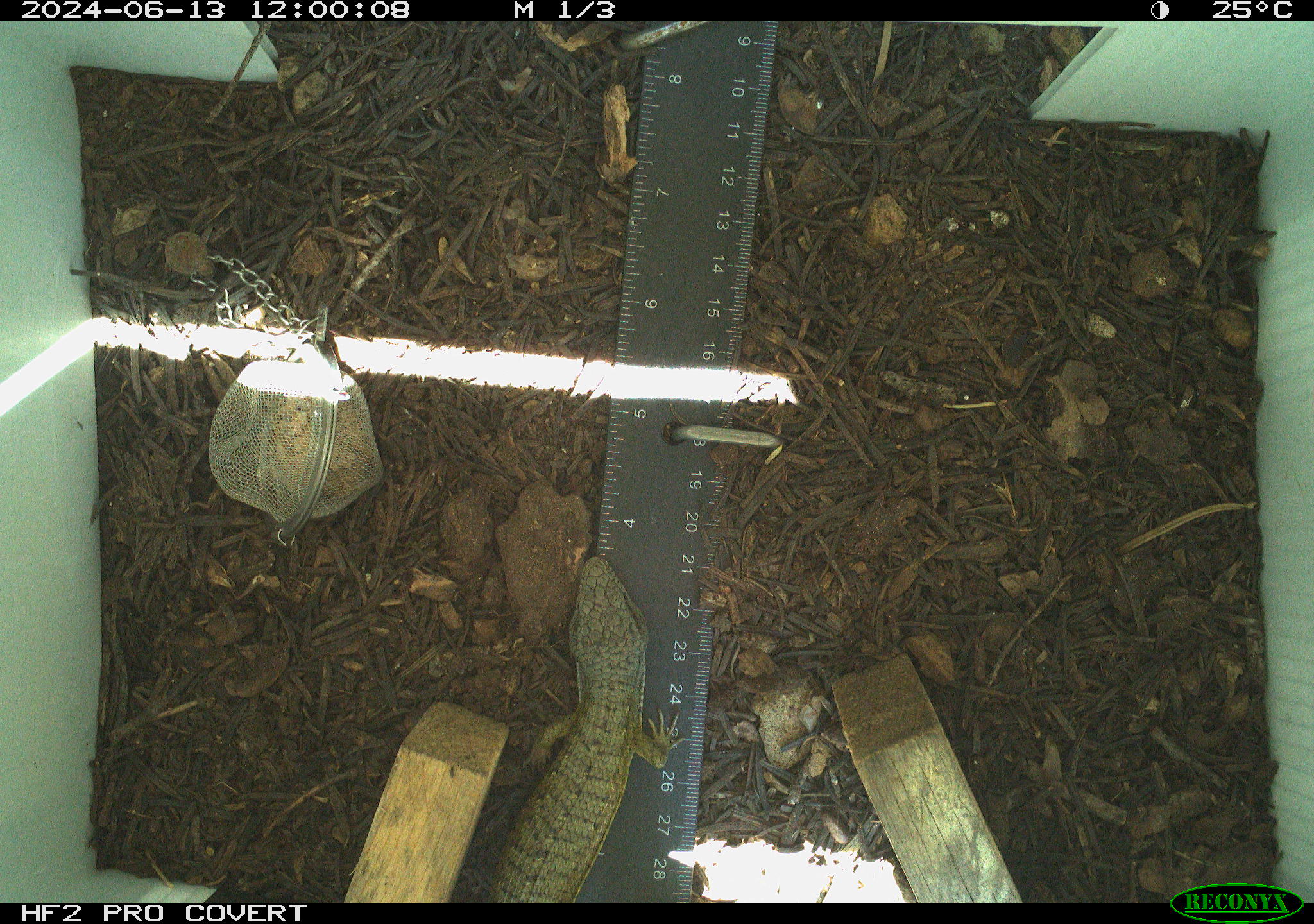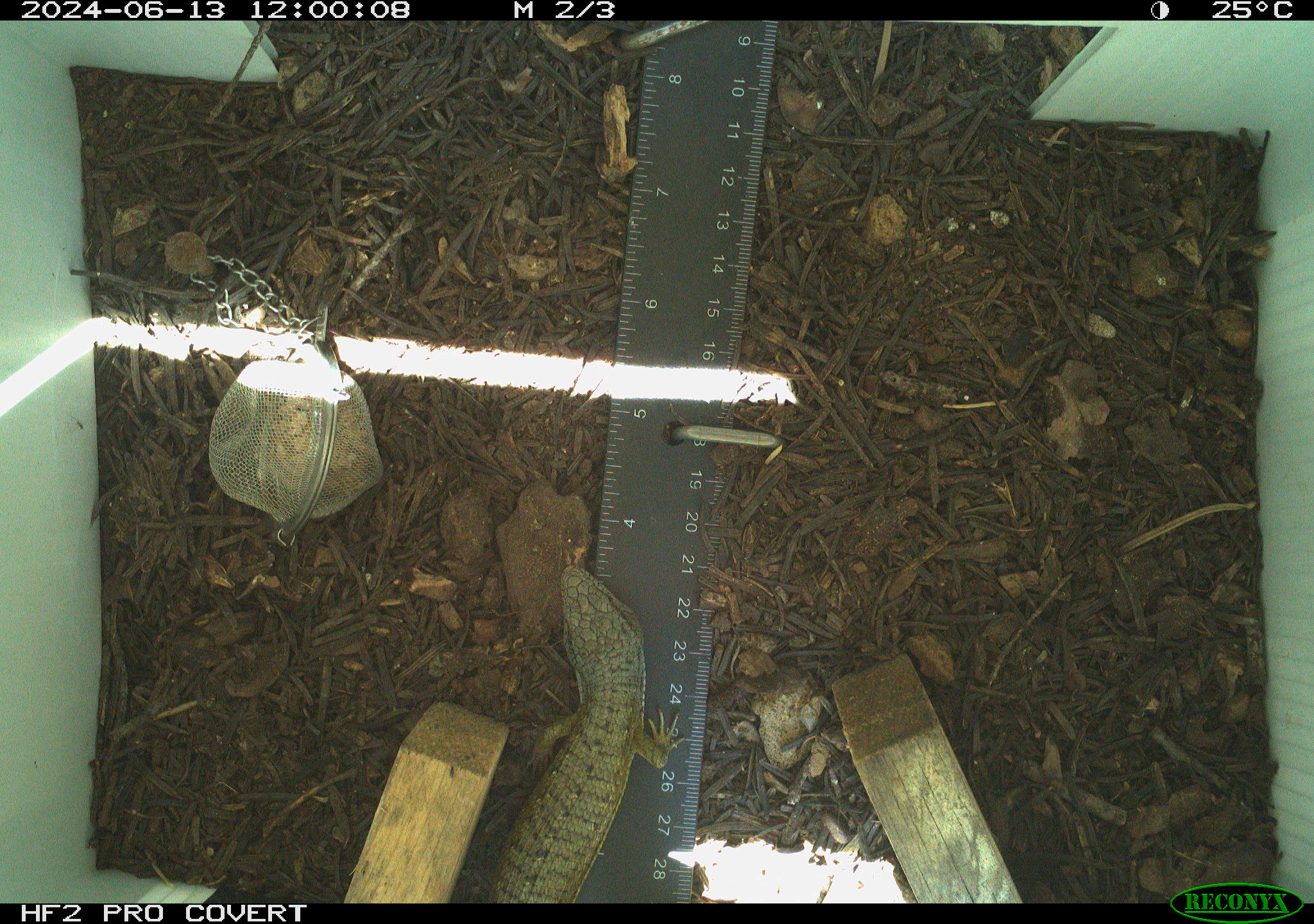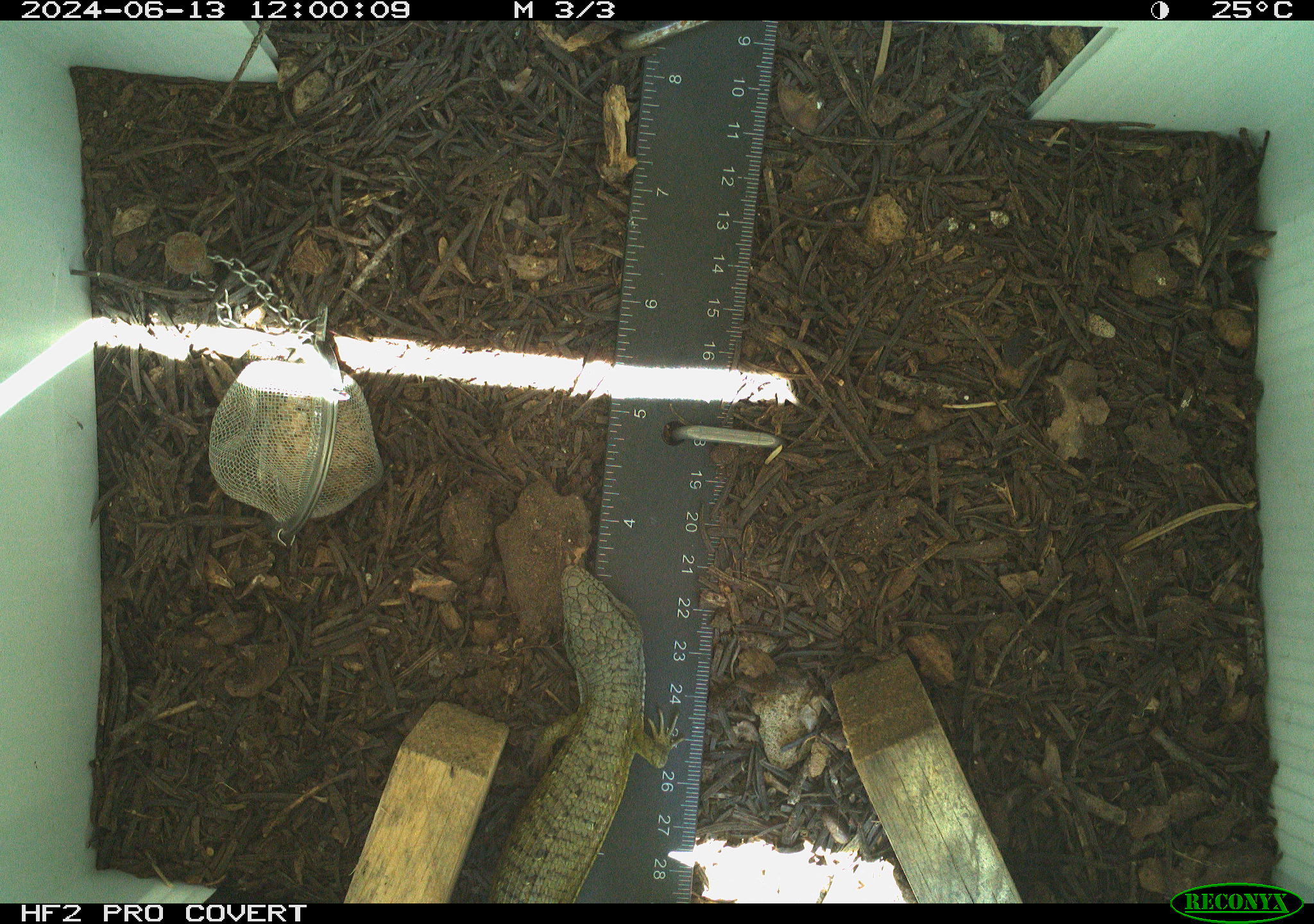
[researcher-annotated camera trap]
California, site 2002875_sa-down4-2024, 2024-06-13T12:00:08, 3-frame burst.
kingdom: Animalia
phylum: Chordata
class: Reptilia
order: Squamata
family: Anguidae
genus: Elgaria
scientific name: Elgaria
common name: alligator lizards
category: elgaria species